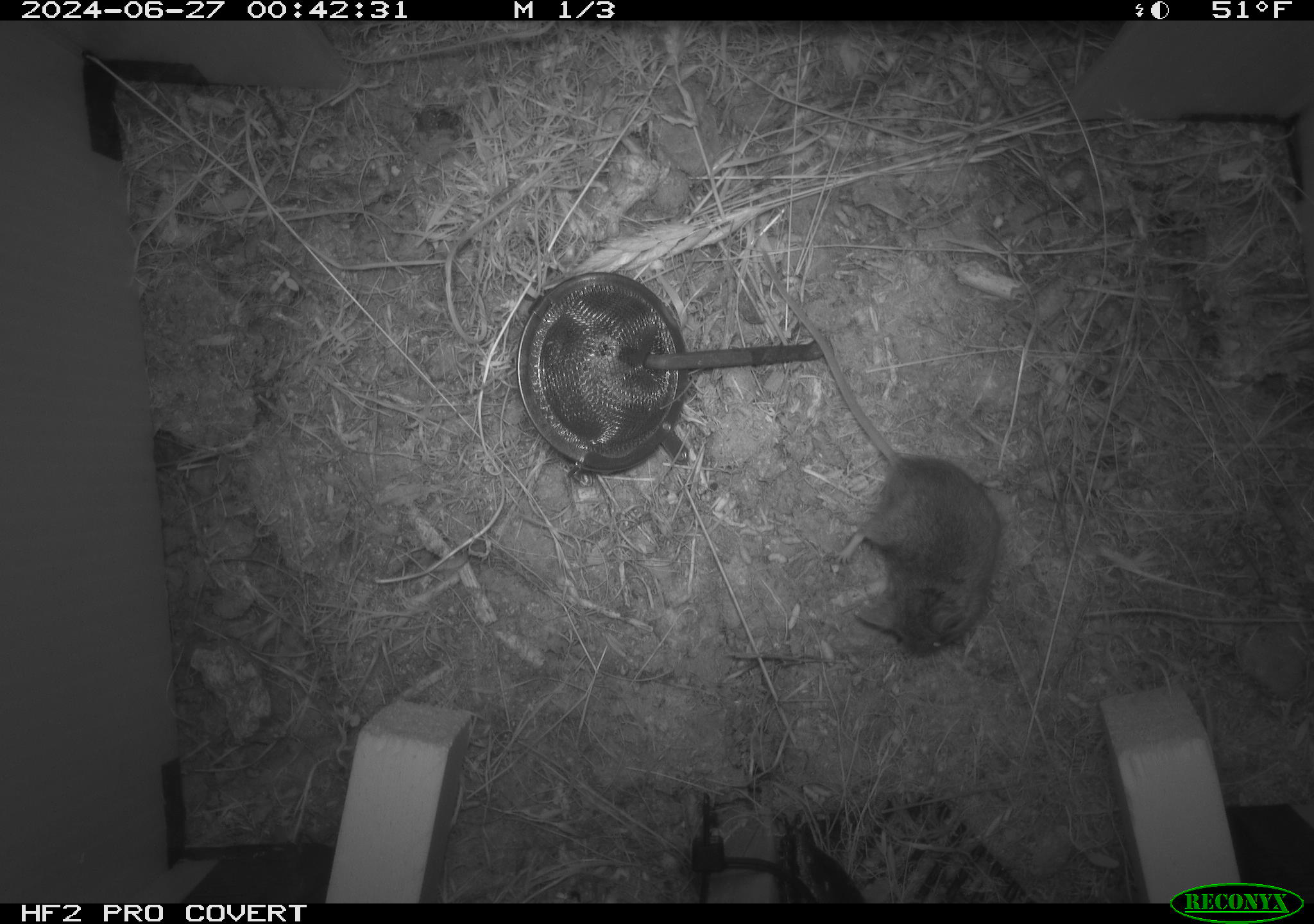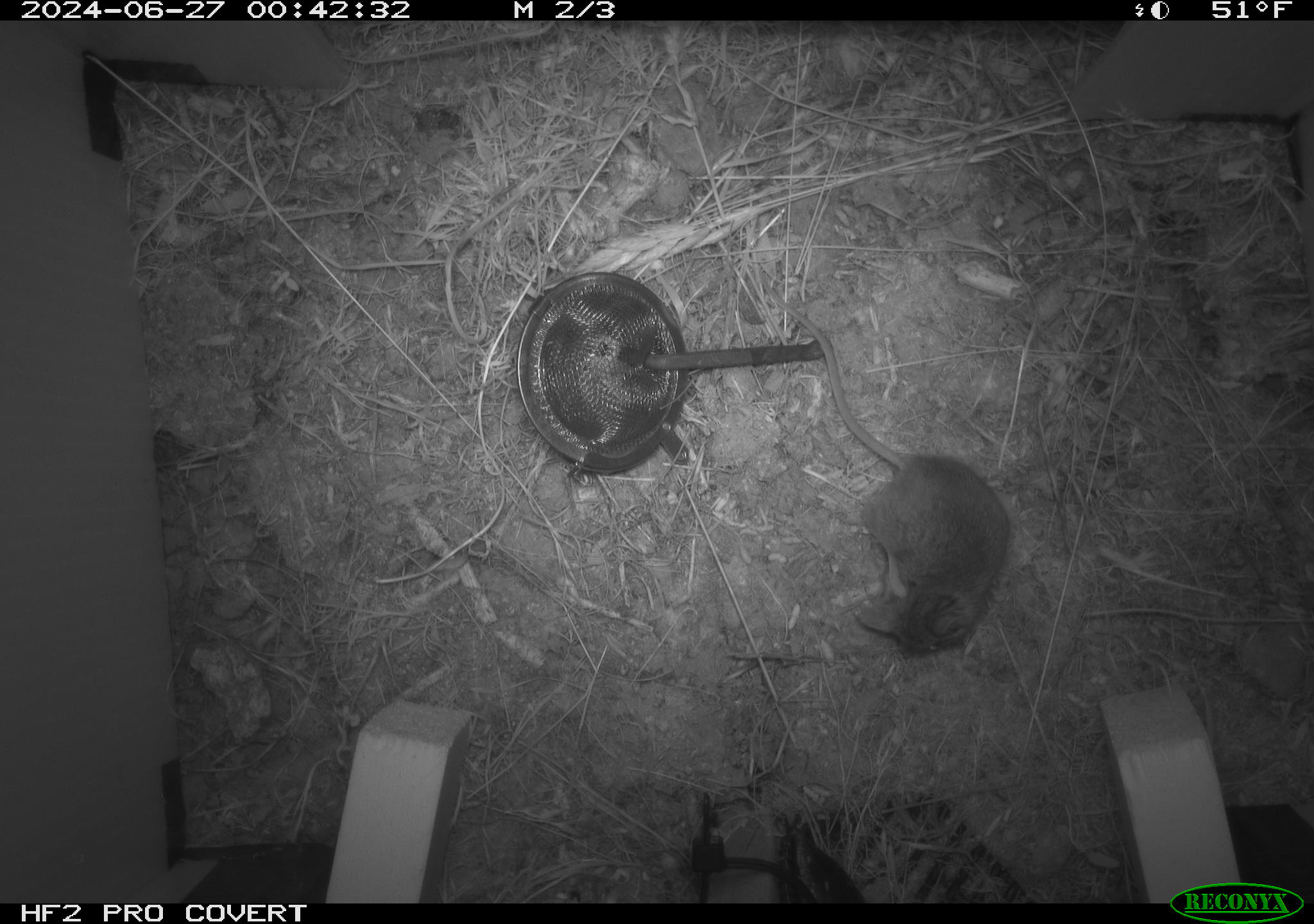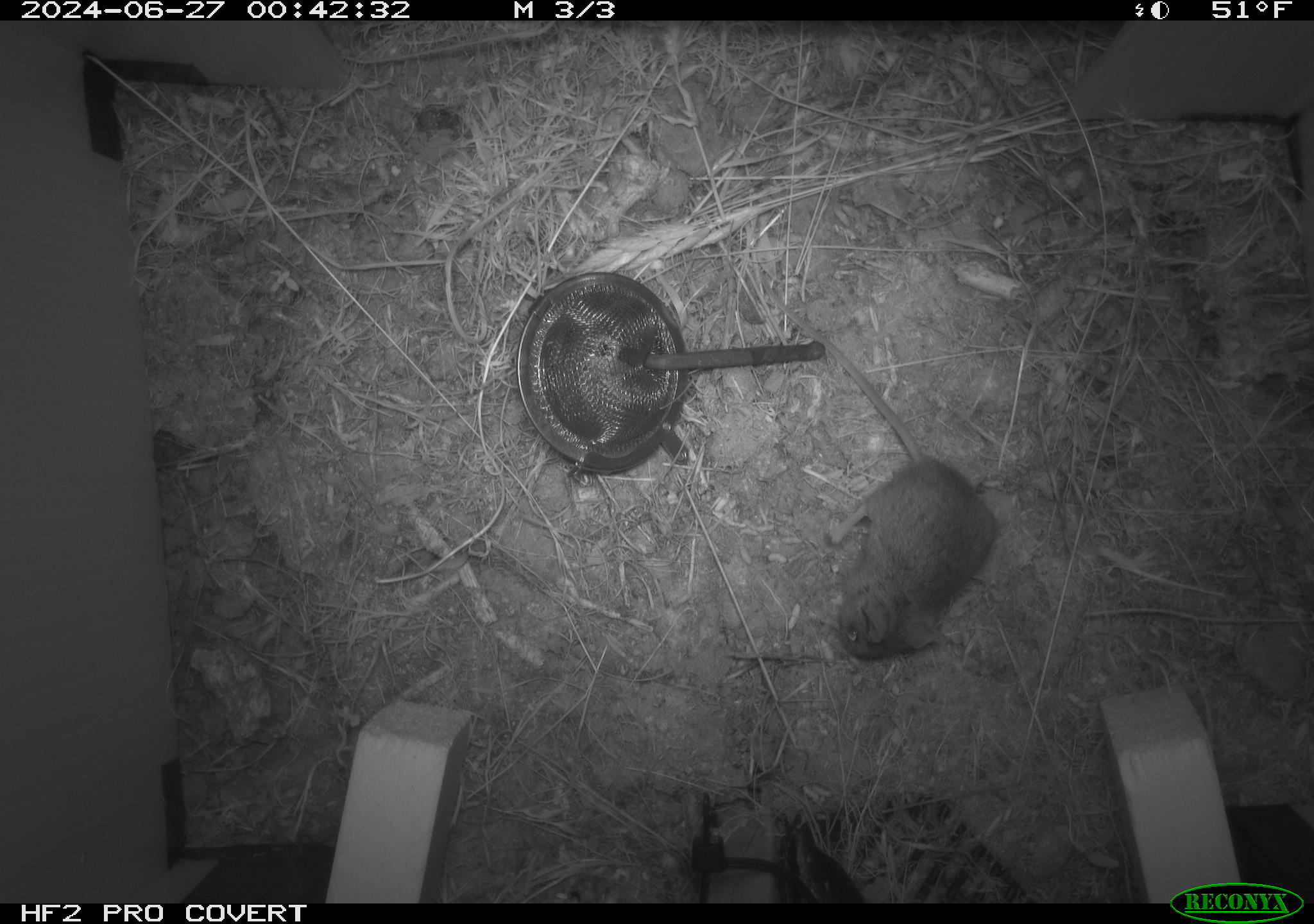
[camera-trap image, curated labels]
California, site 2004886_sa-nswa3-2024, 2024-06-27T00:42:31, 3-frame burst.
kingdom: Animalia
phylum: Chordata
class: Mammalia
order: Rodentia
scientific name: Rodentia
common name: rodent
Rodent (Rodentia).